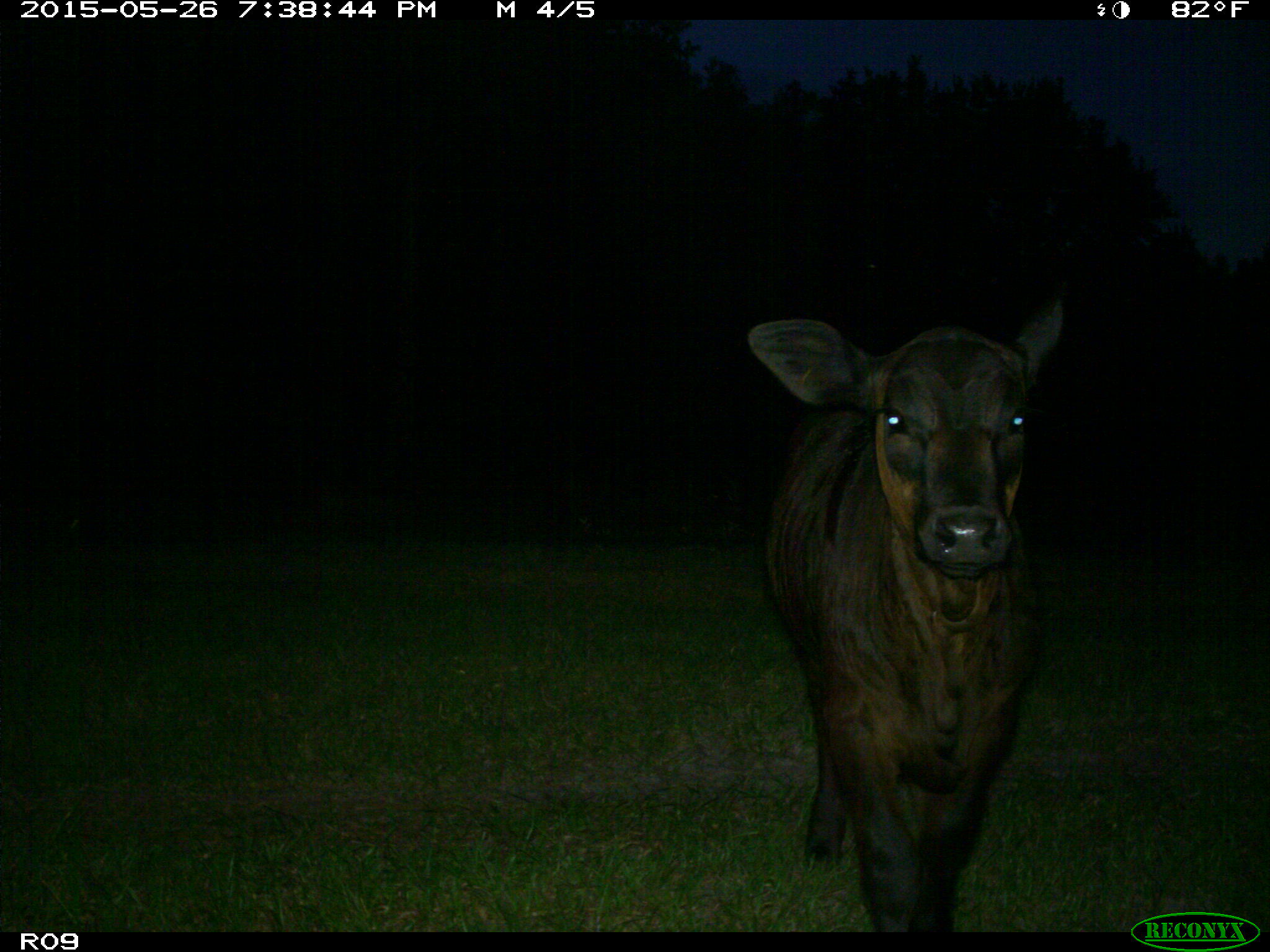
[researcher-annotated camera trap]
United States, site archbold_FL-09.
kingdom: Animalia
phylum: Chordata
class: Mammalia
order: Artiodactyla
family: Bovidae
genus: Bos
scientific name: Bos taurus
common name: domestic cow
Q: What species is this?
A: Bos taurus (domestic cow).